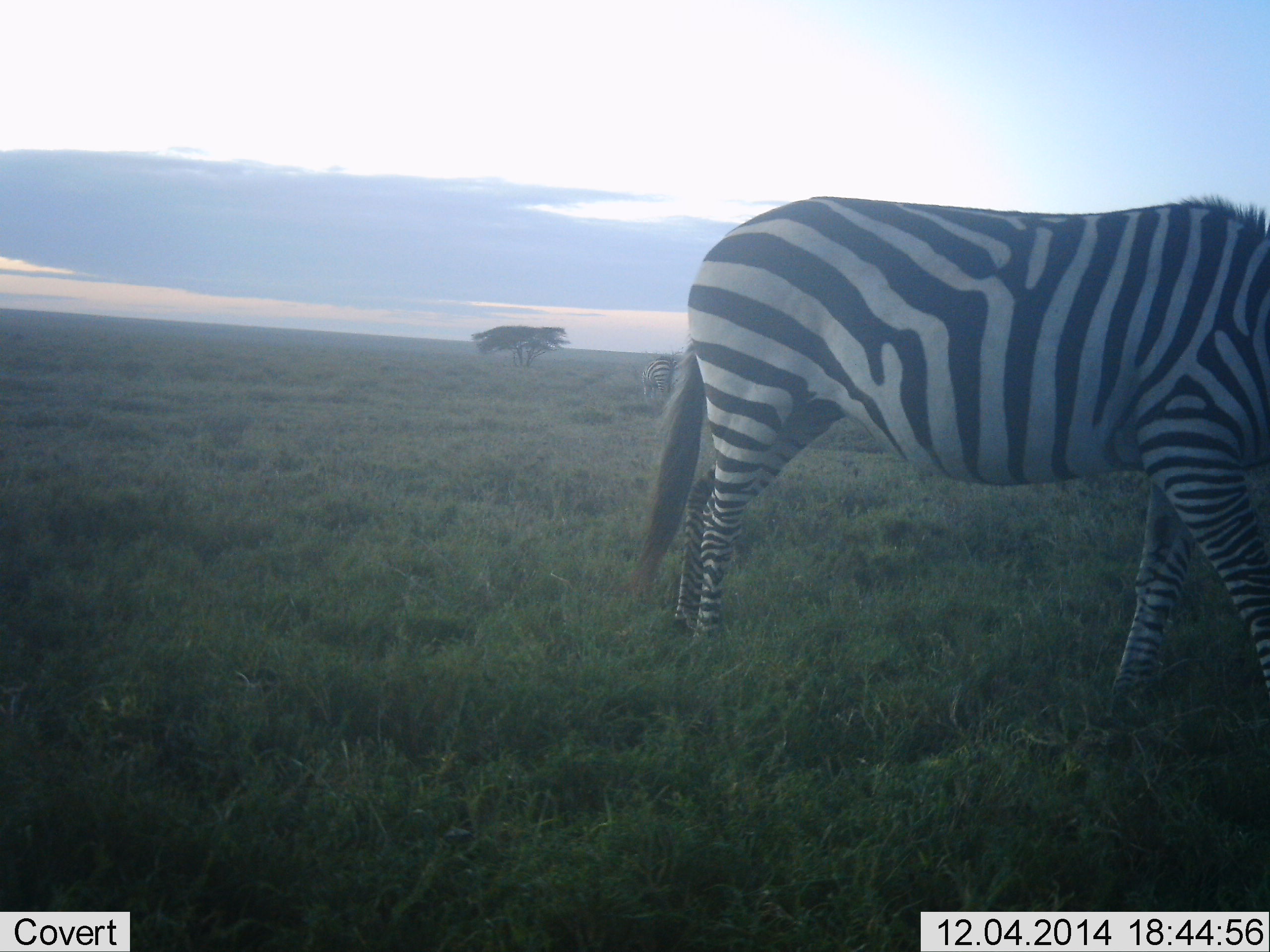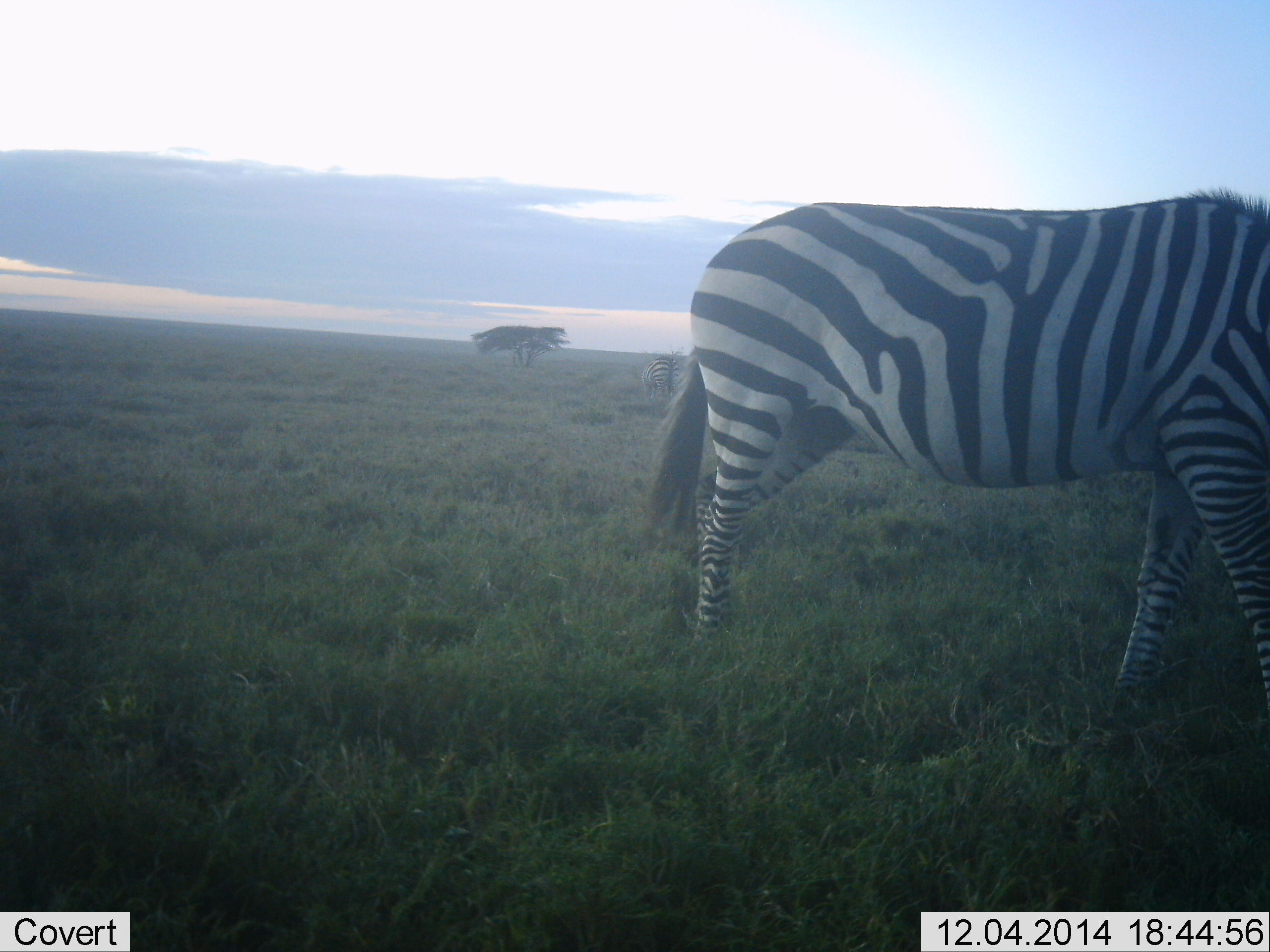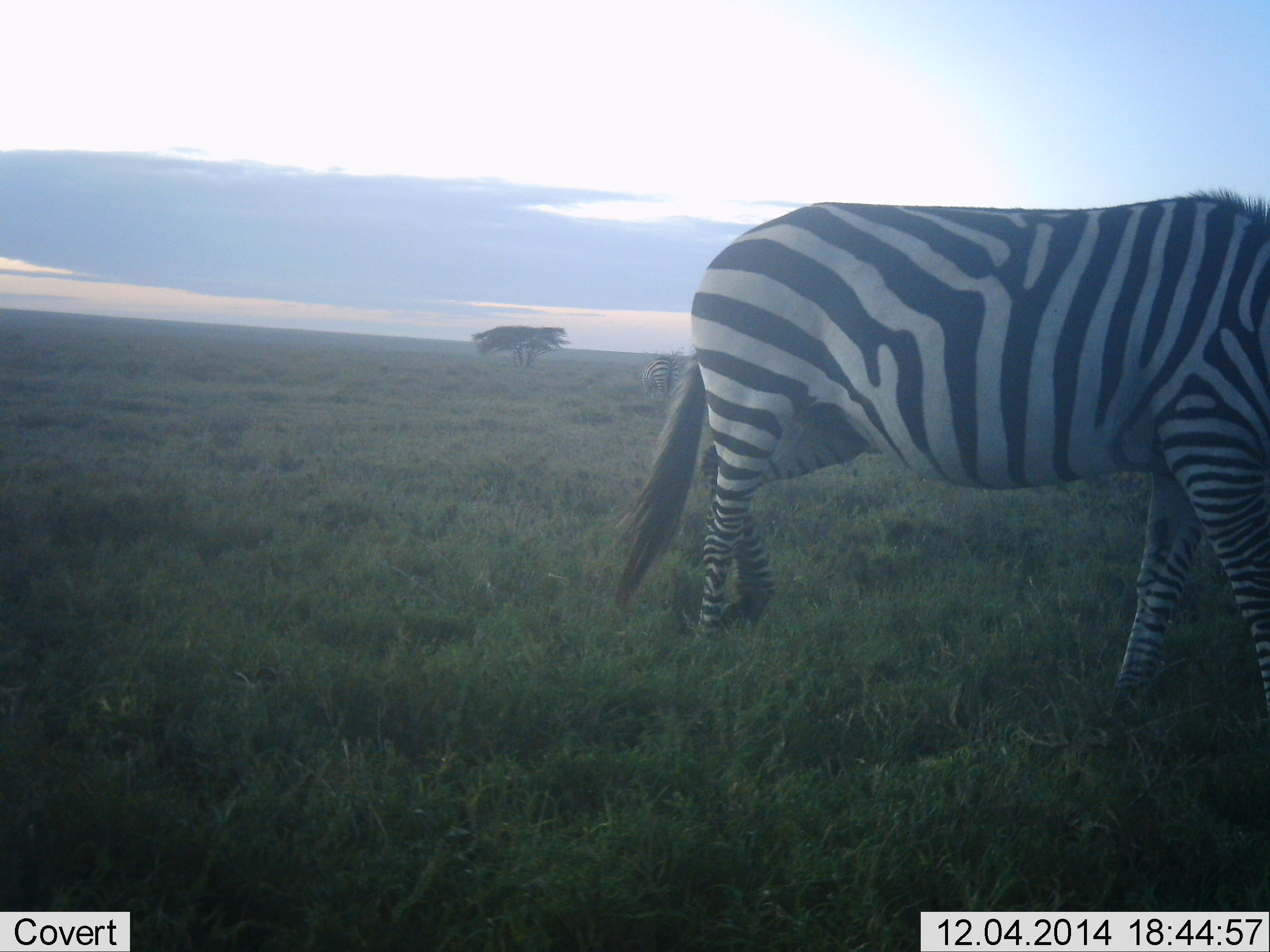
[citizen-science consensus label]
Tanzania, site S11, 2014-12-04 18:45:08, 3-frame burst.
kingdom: Animalia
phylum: Chordata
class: Mammalia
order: Perissodactyla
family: Equidae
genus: Equus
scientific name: Equus quagga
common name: plains zebra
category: zebra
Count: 1.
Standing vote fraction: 50%.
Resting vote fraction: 0%.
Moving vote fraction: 17%.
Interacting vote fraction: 0%.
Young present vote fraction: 0%.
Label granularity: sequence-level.